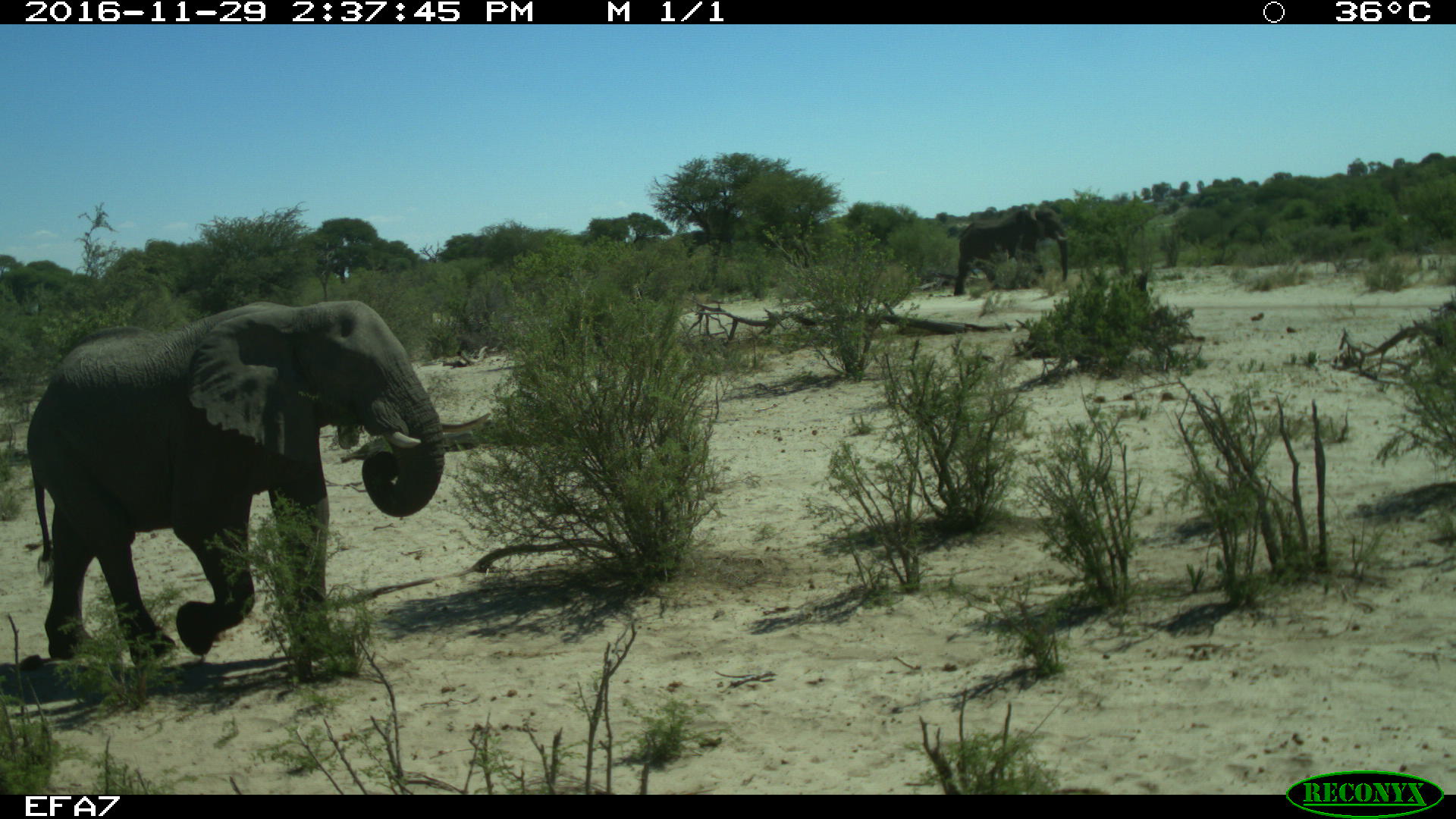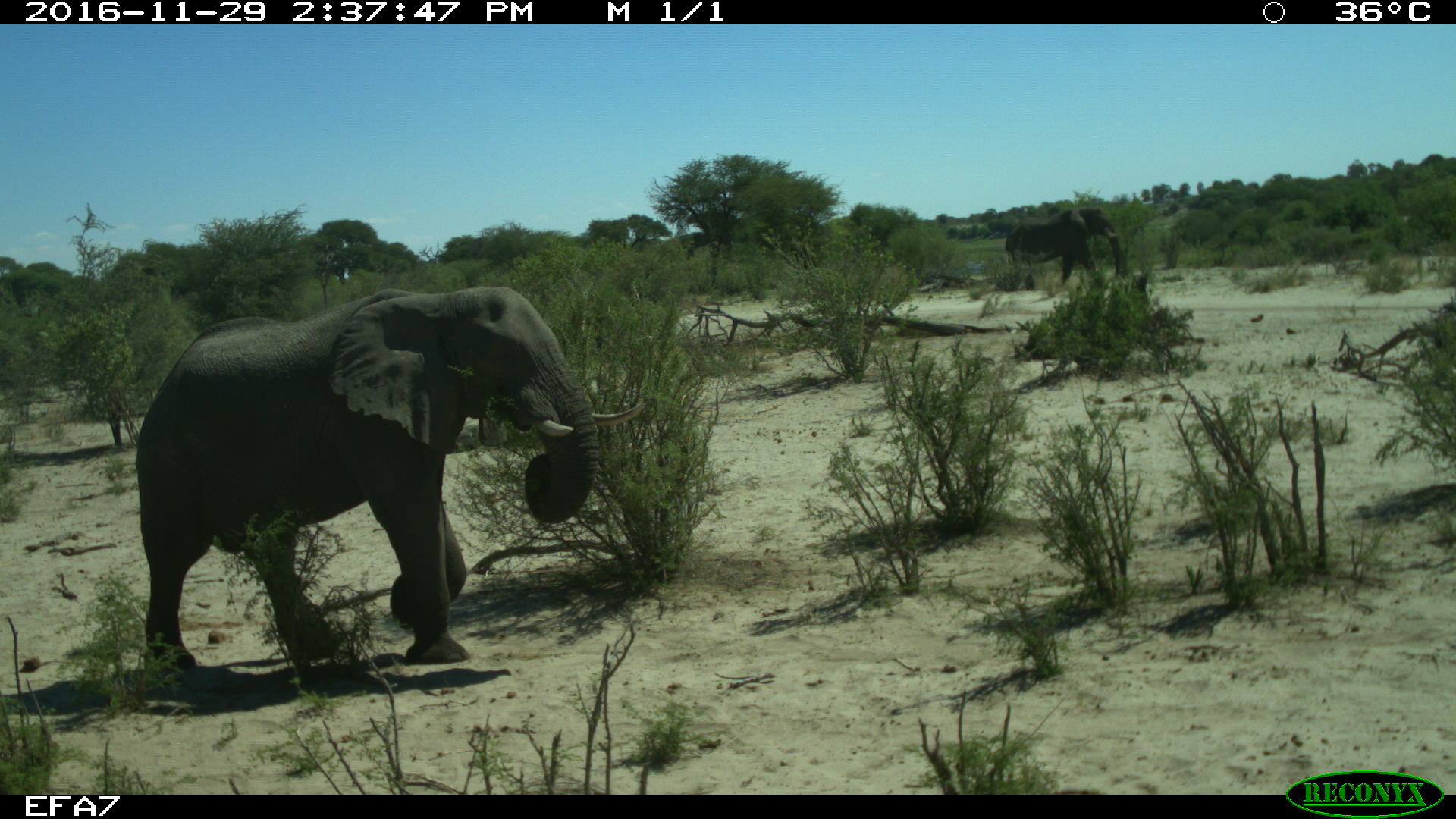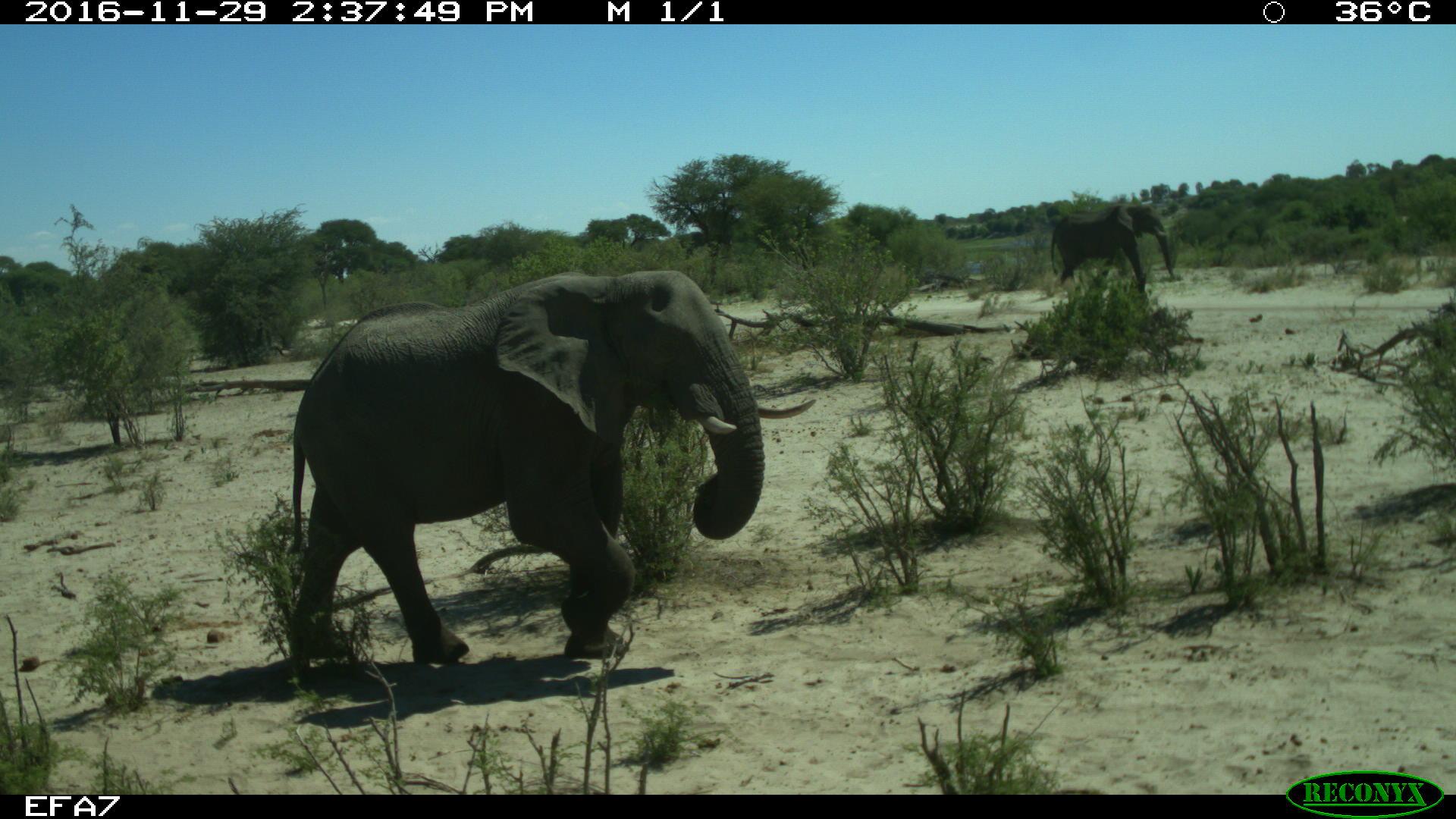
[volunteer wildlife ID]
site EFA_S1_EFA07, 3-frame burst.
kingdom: Animalia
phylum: Chordata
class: Mammalia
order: Proboscidea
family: Elephantidae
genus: Loxodonta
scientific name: Loxodonta africana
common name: african bush elephant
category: elephant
Elephant (african bush elephant) (Loxodonta africana), count 1. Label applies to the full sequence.